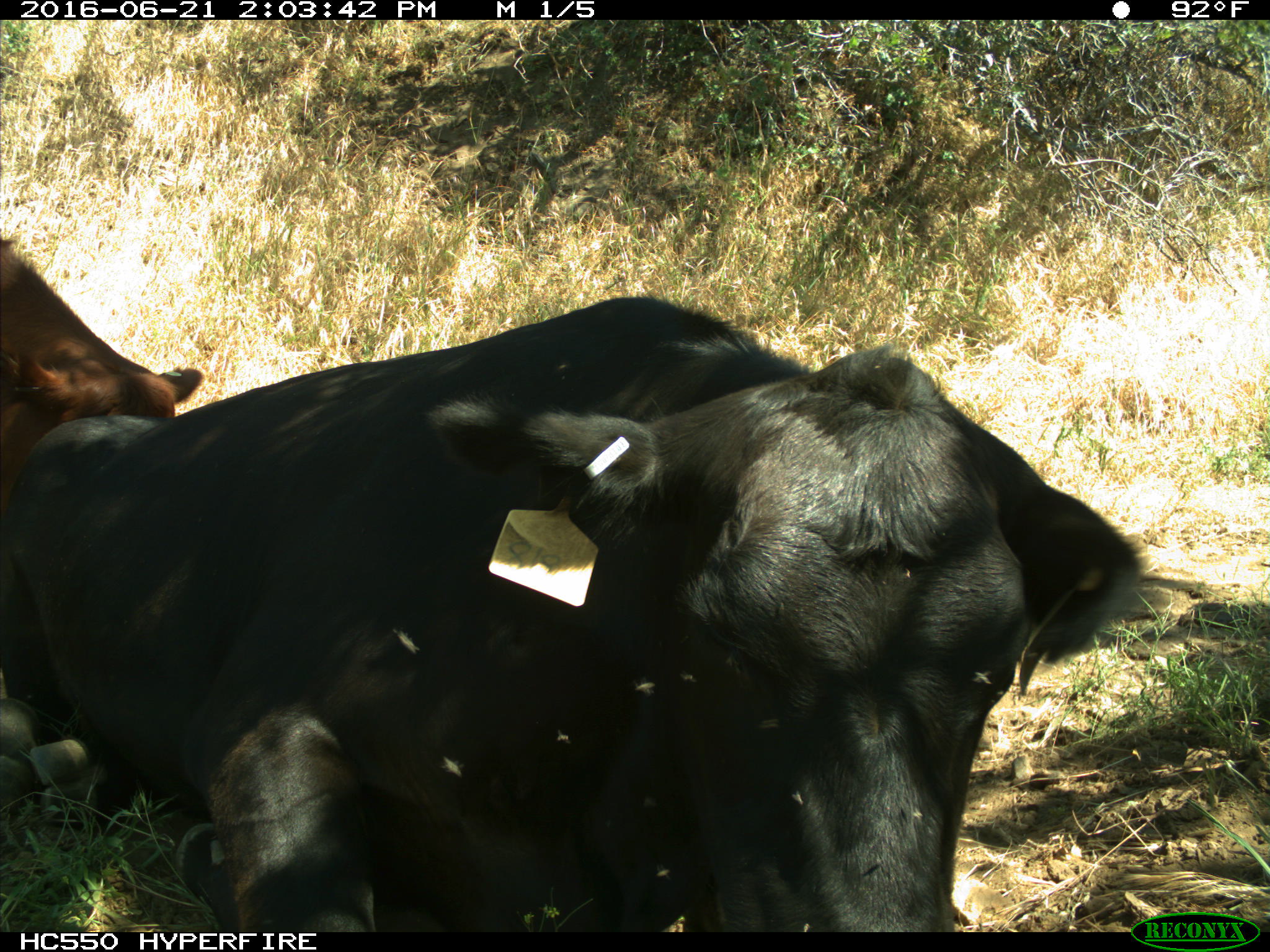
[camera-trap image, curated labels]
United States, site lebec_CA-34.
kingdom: Animalia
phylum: Chordata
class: Mammalia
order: Artiodactyla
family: Bovidae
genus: Bos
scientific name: Bos taurus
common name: domestic cow